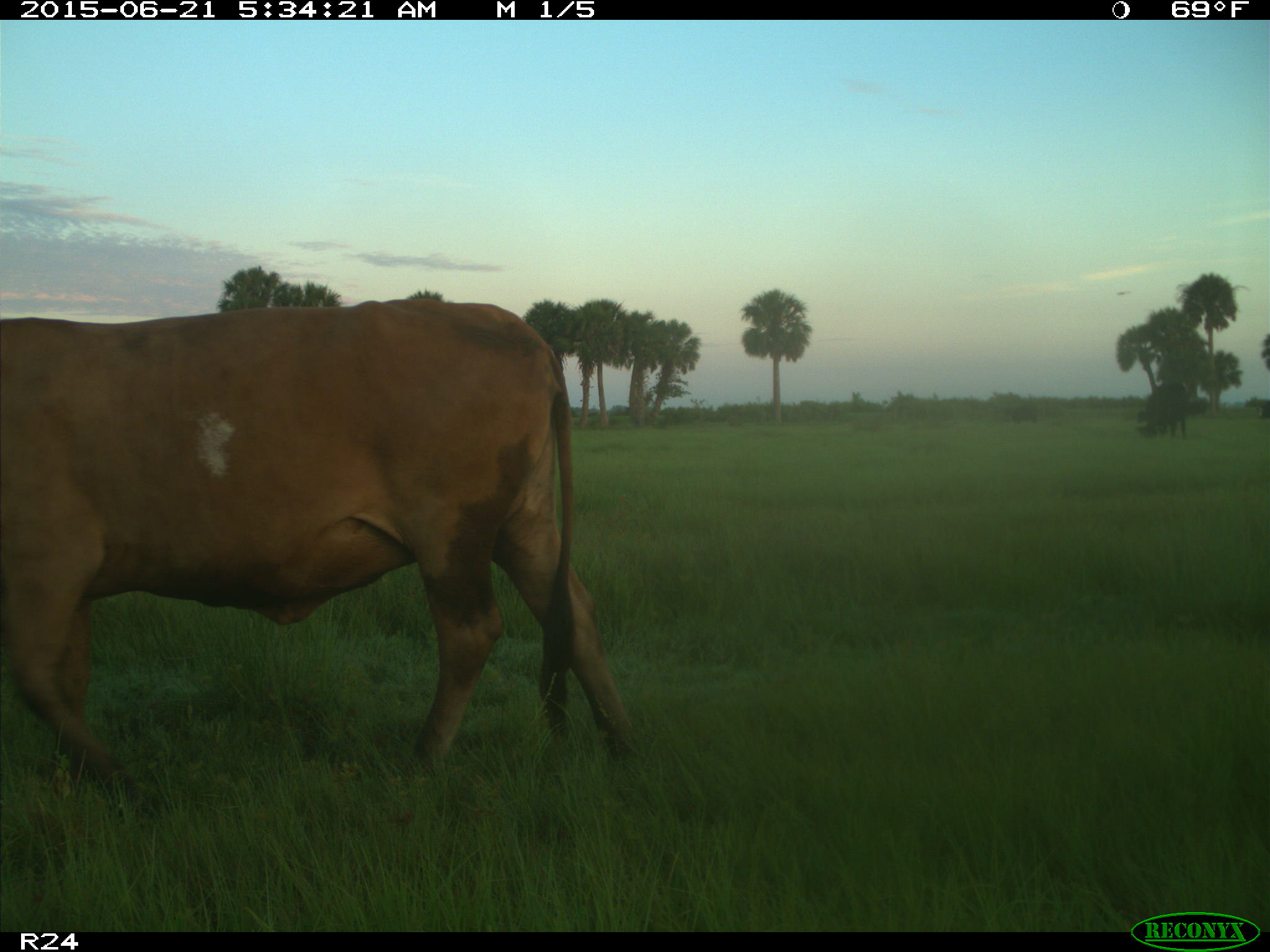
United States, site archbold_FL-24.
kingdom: Animalia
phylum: Chordata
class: Mammalia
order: Artiodactyla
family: Bovidae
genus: Bos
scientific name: Bos taurus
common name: domestic cow